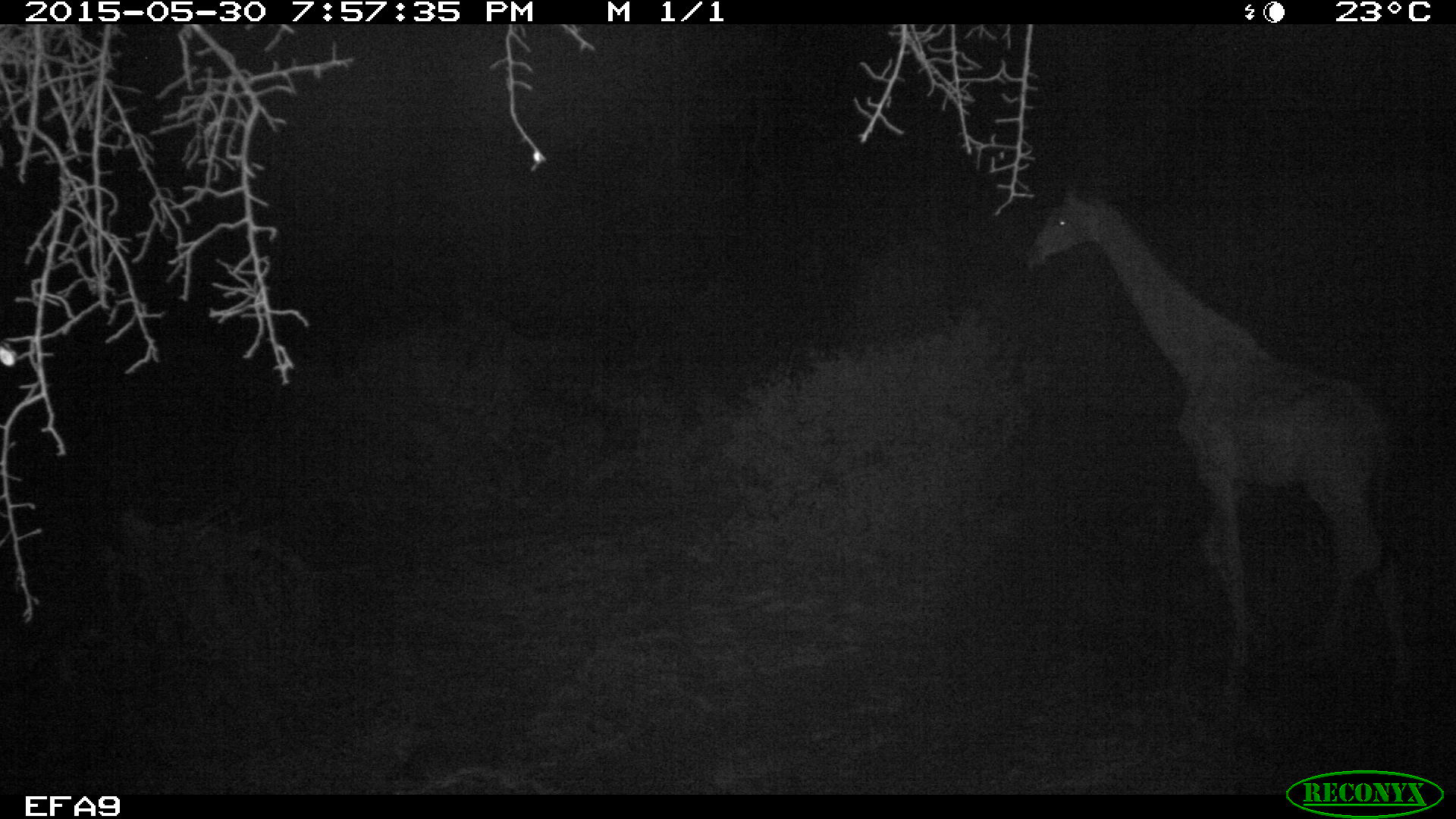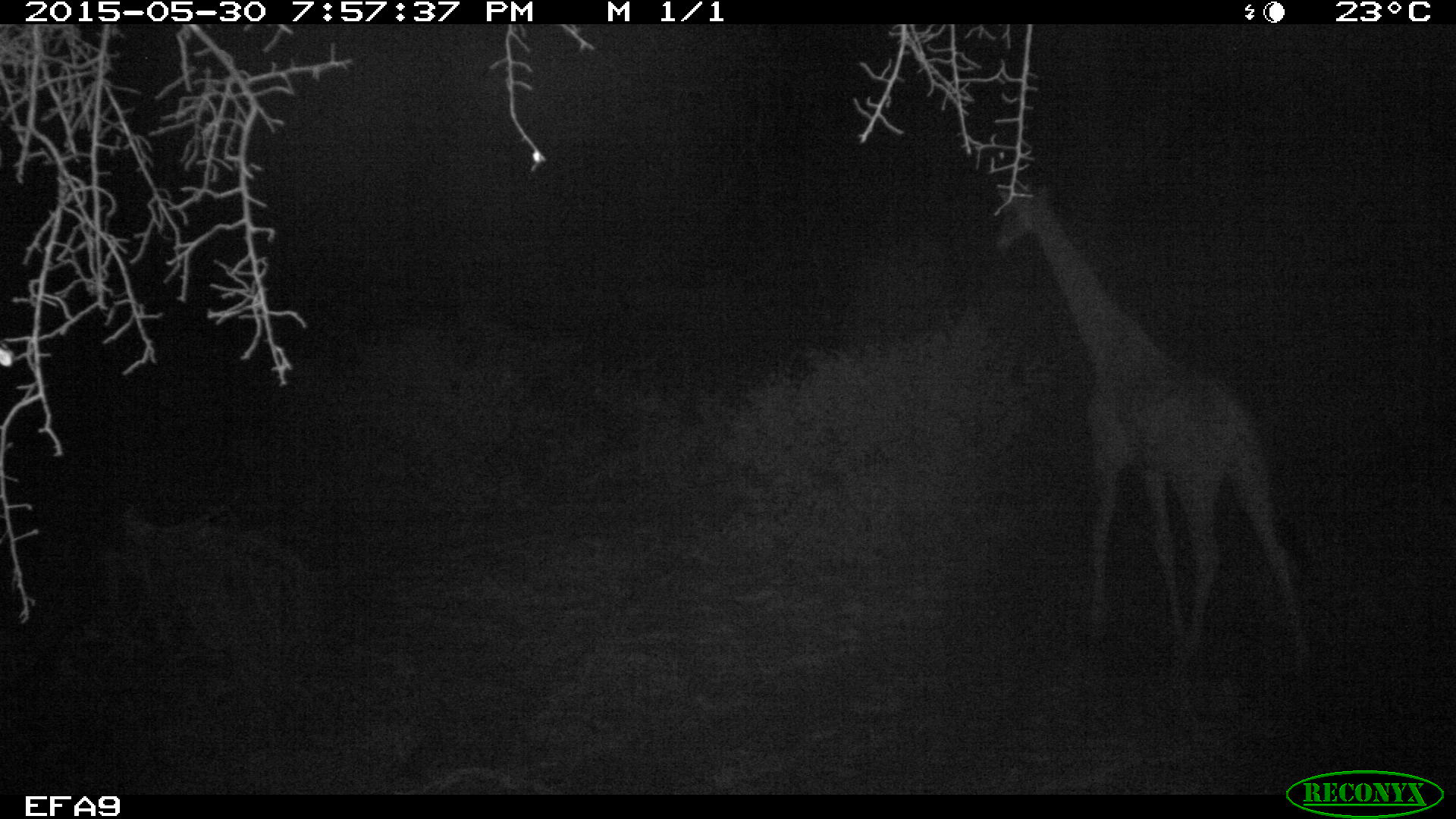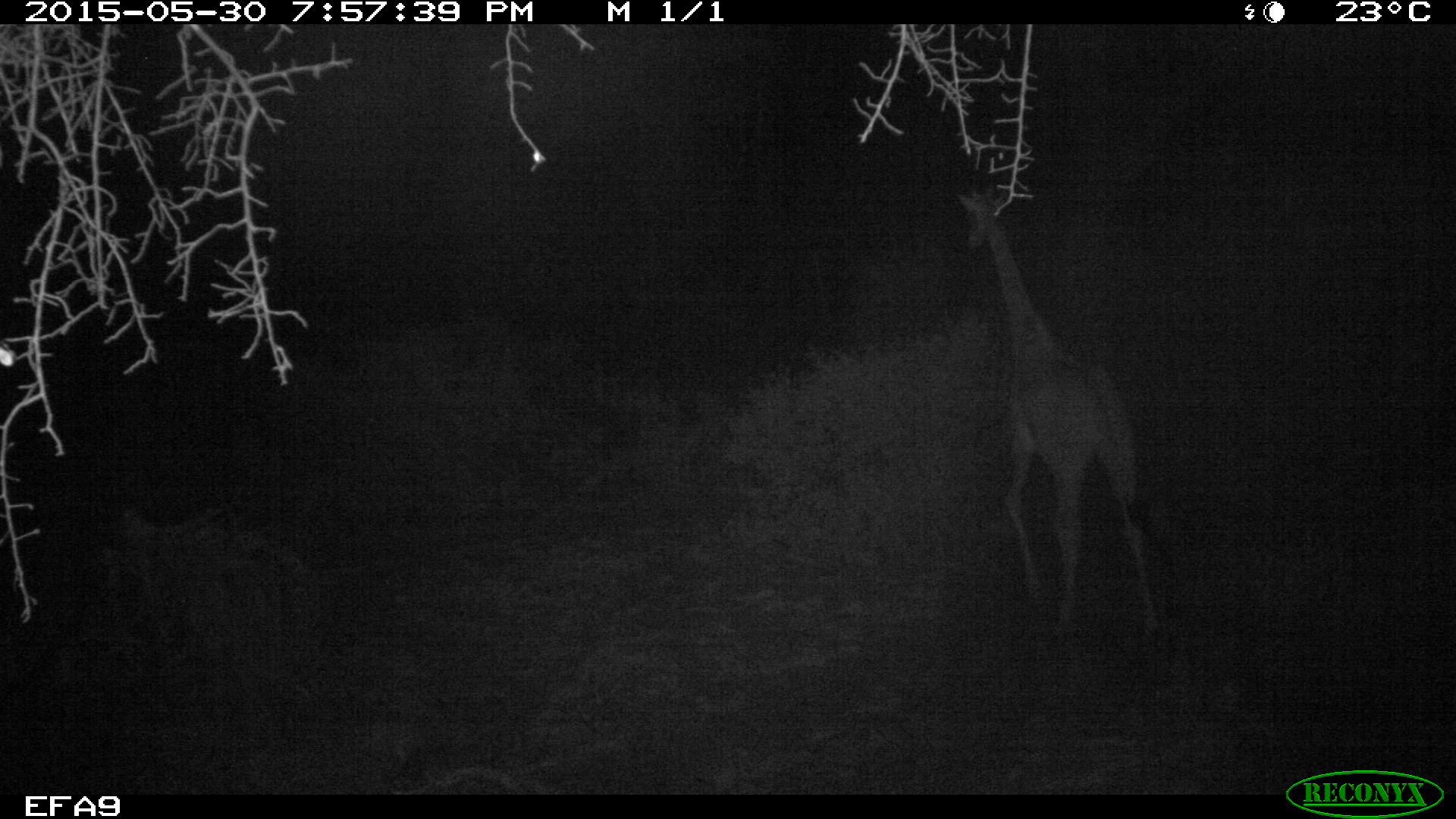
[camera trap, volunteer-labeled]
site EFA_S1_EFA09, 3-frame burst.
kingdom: Animalia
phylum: Chordata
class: Mammalia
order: Artiodactyla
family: Giraffidae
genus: Giraffa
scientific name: Giraffa camelopardalis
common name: giraffe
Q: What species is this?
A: Giraffe (Giraffa camelopardalis).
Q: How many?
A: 1.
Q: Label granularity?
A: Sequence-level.